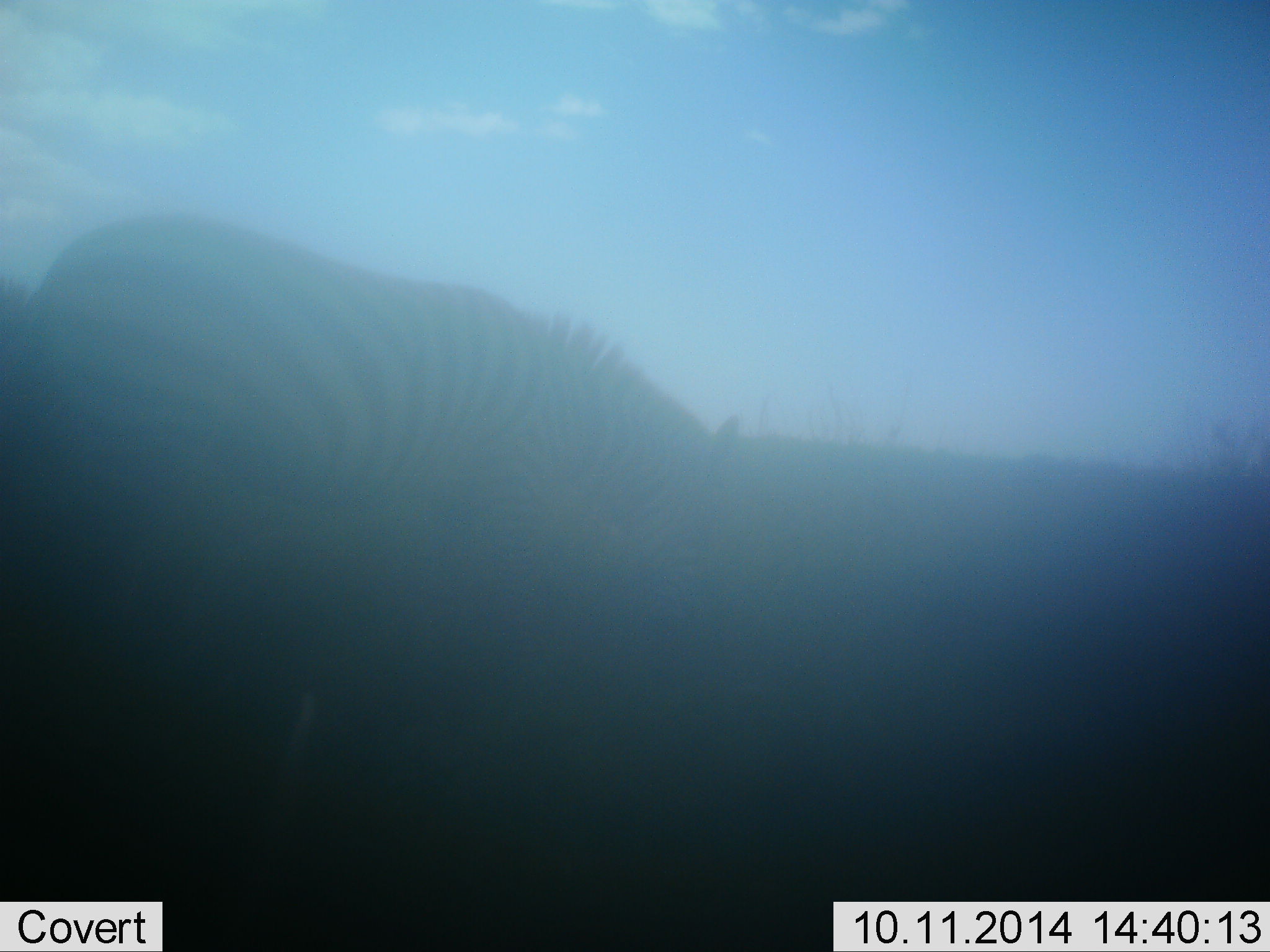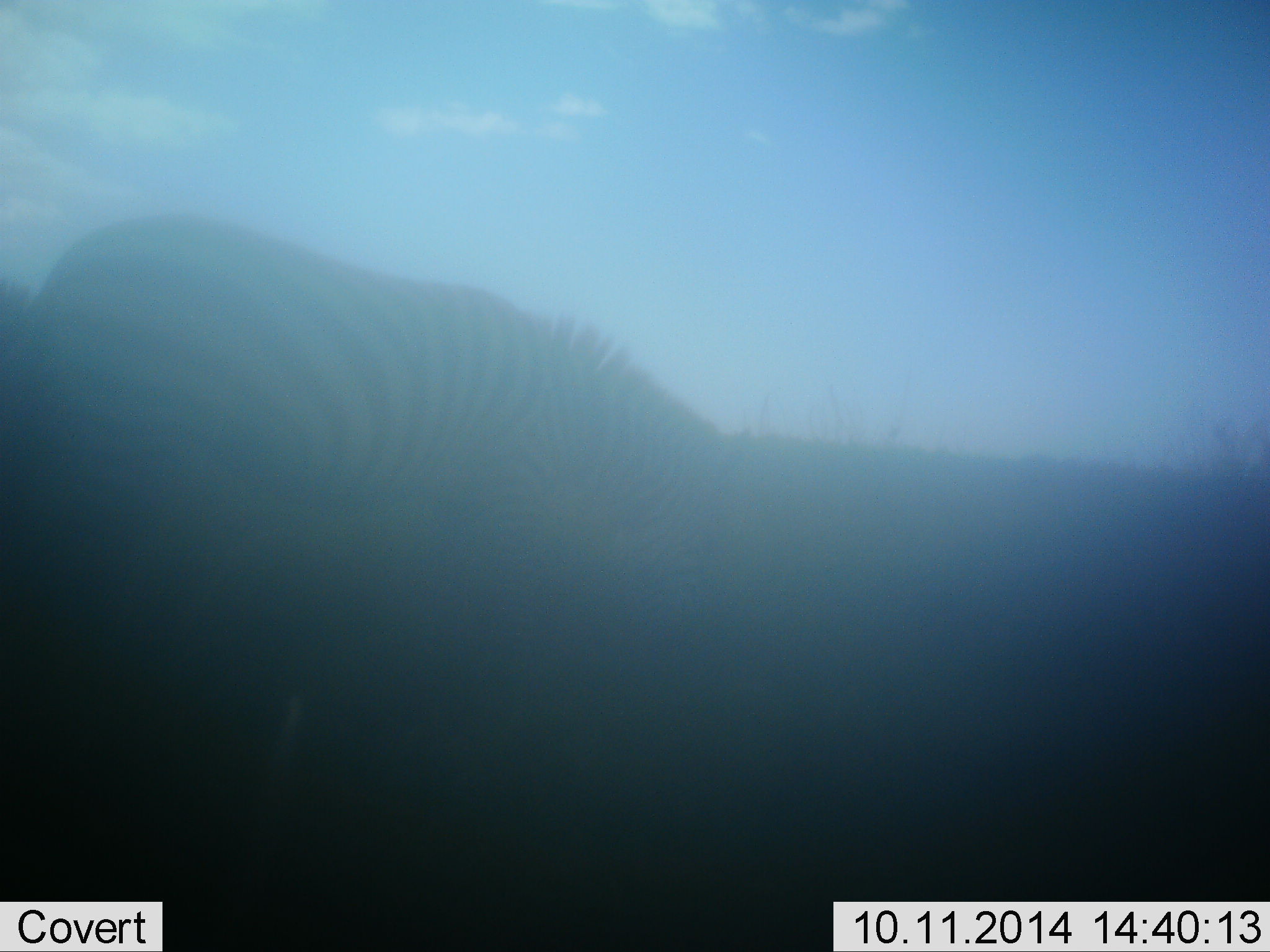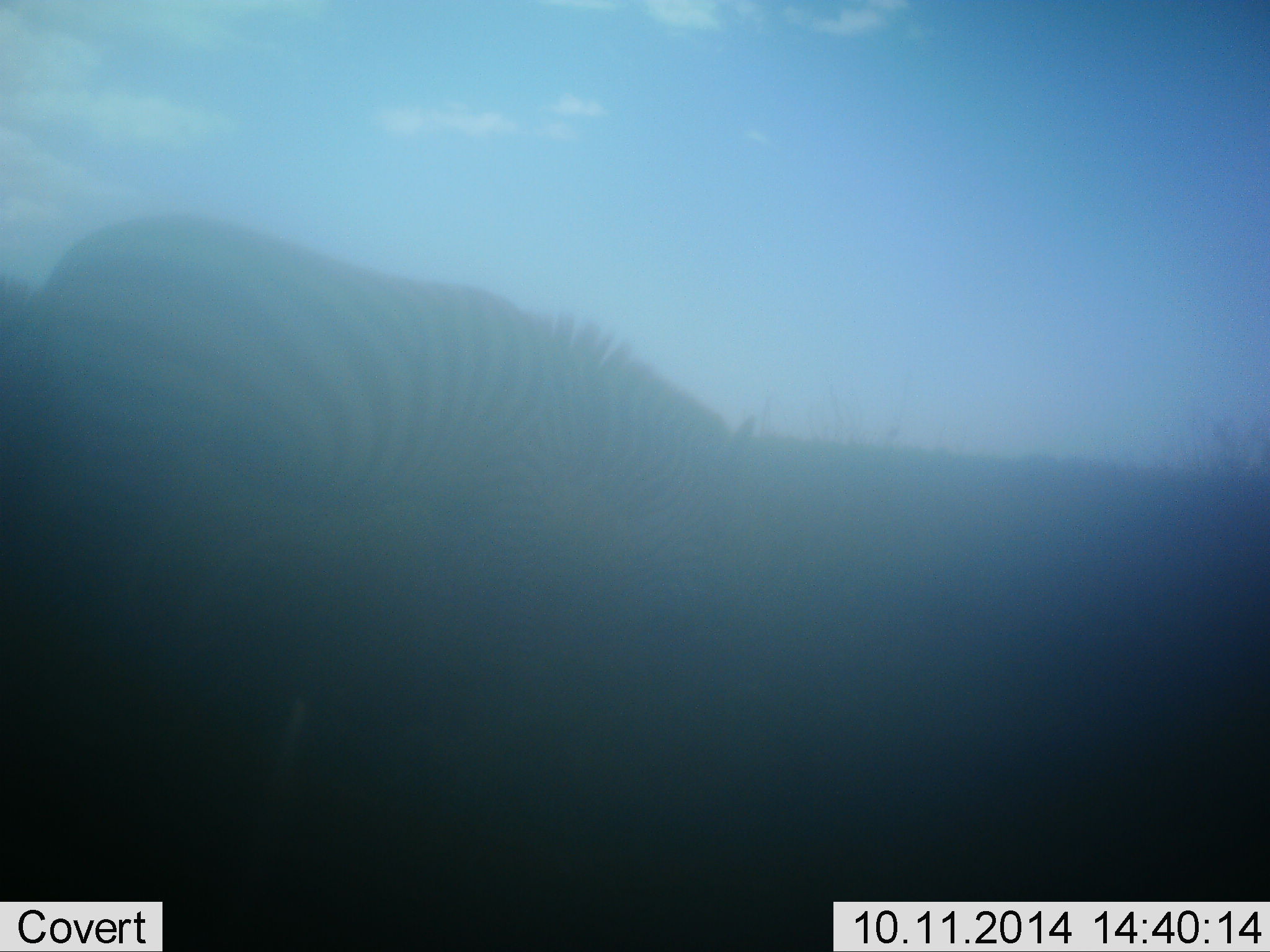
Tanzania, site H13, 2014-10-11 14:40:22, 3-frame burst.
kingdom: Animalia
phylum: Chordata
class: Mammalia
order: Perissodactyla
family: Equidae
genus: Equus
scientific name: Equus quagga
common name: plains zebra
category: zebra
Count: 1.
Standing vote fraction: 10%.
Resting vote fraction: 10%.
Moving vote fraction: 0%.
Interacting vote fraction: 0%.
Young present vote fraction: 0%.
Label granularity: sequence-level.